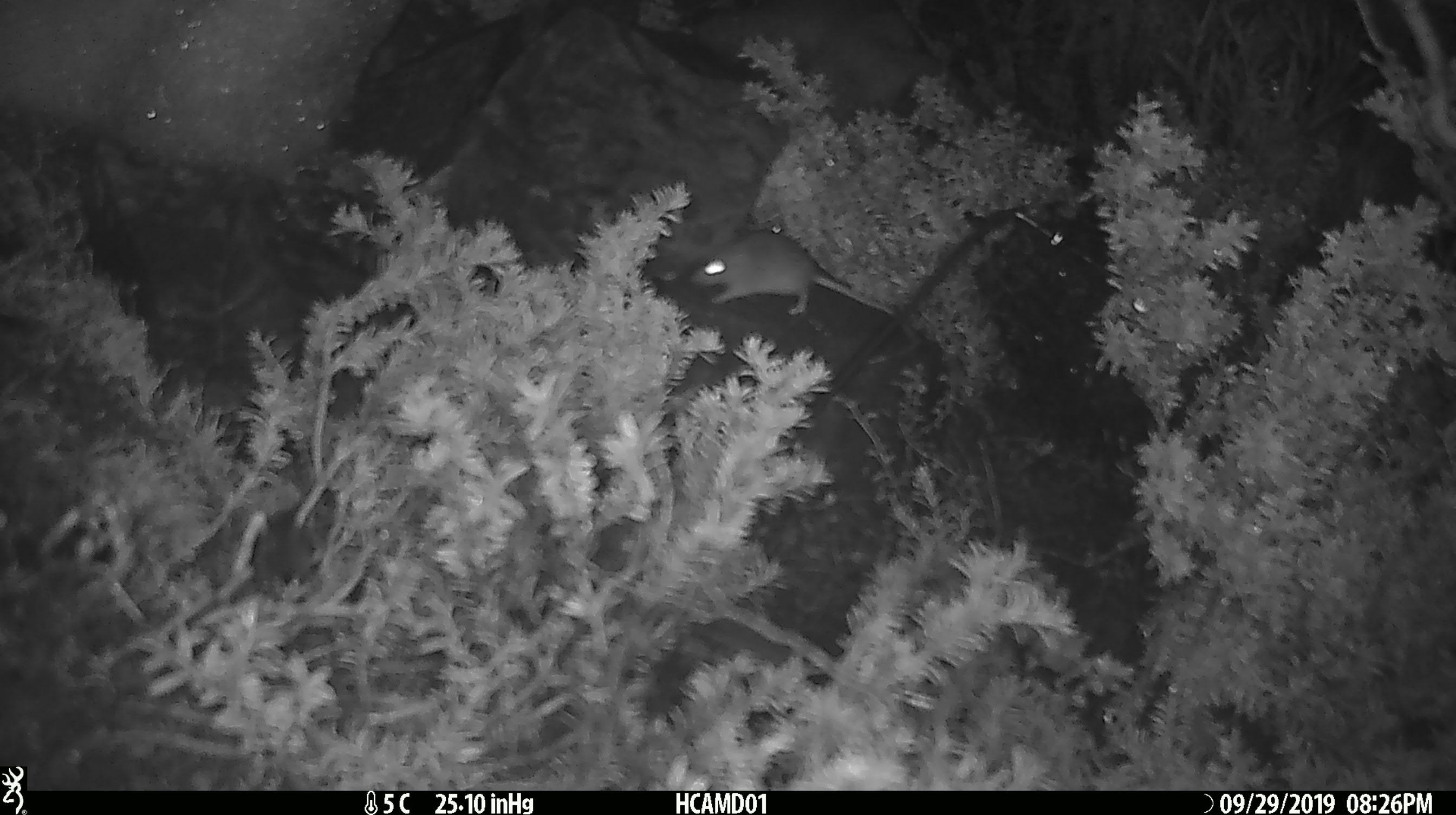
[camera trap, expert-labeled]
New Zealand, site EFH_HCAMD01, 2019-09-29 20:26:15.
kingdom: Animalia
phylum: Chordata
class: Mammalia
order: Rodentia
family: Muridae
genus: Mus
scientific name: Mus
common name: mouse